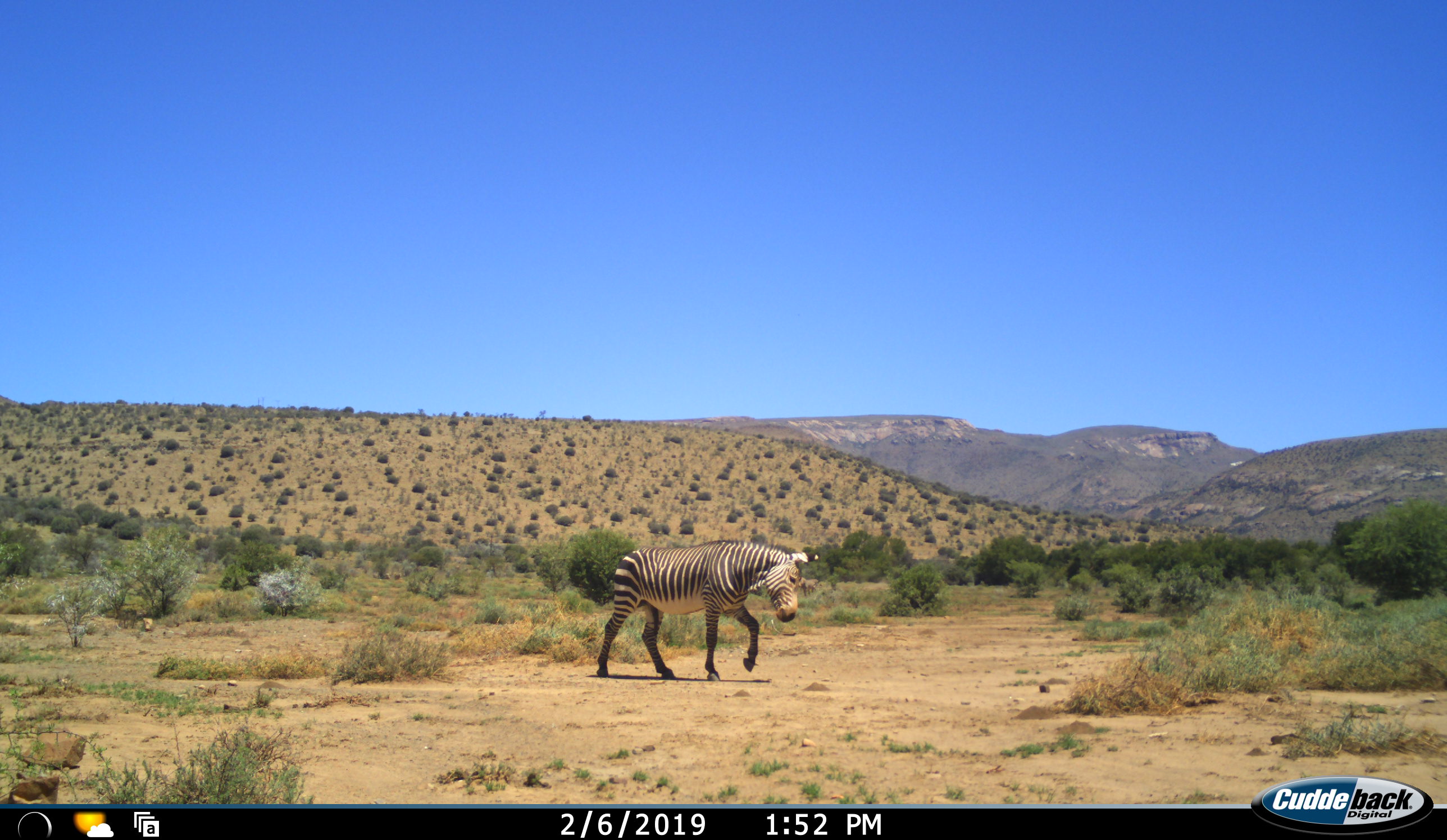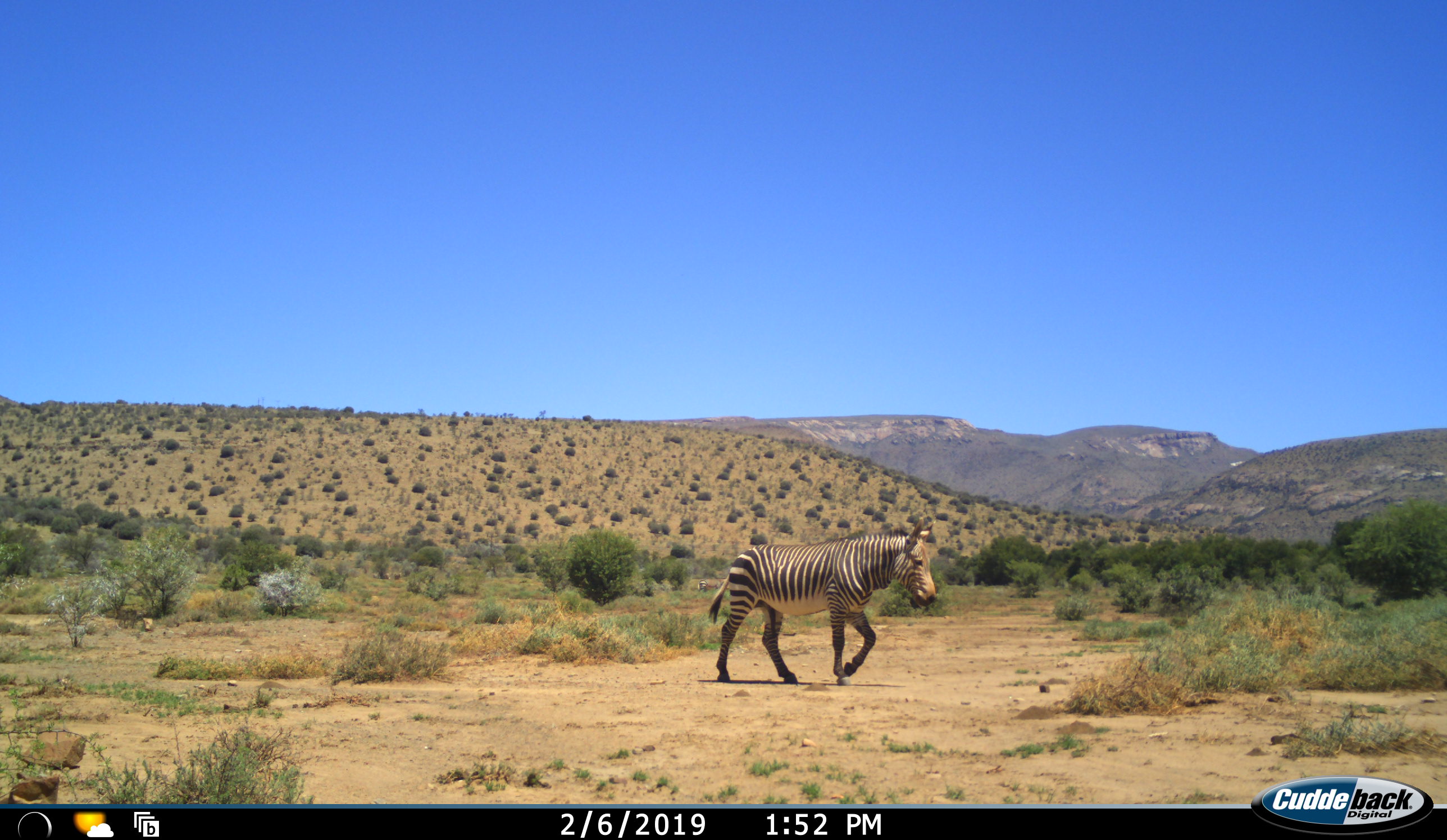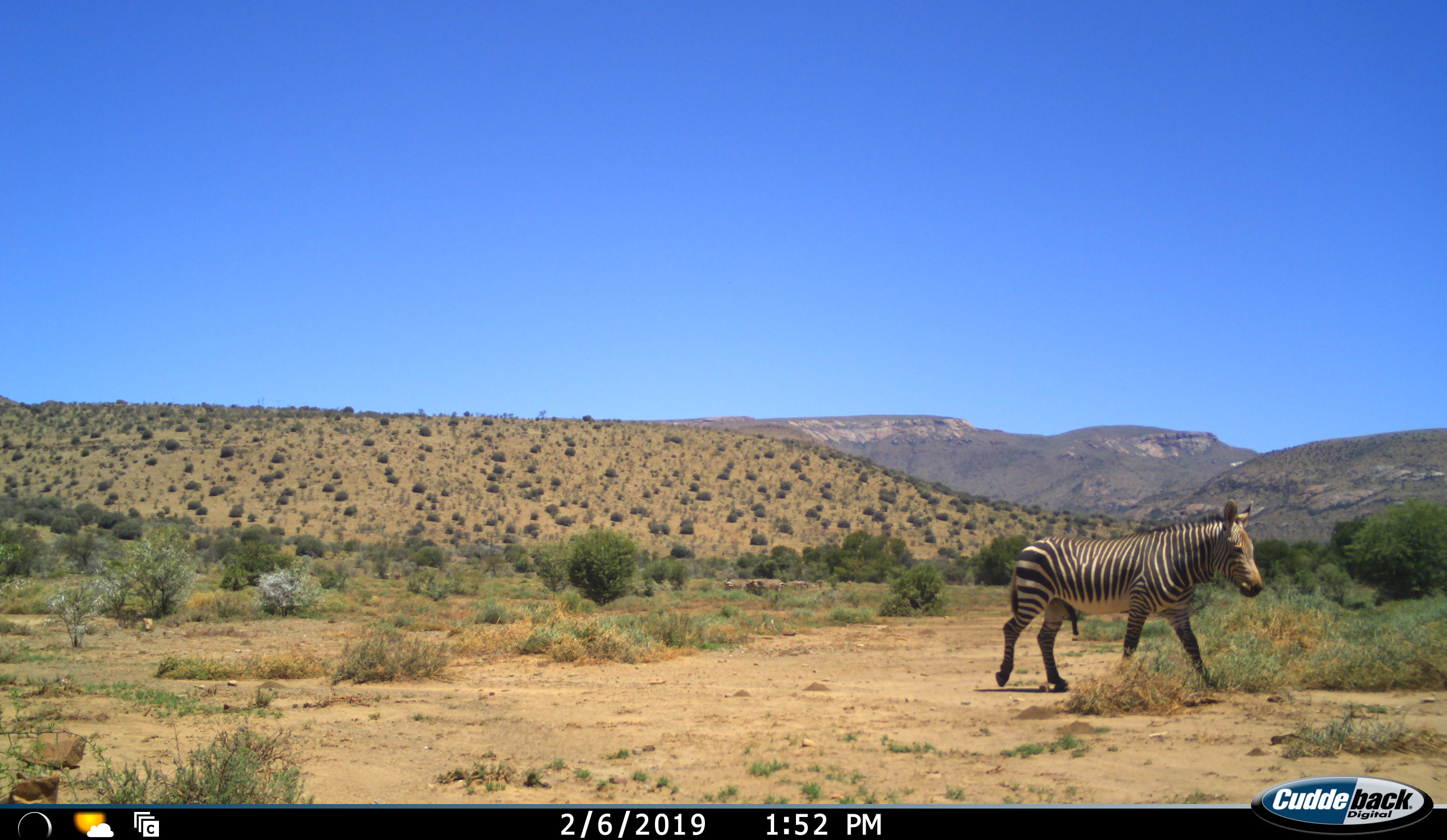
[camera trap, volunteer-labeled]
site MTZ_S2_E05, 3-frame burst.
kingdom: Animalia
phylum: Chordata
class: Mammalia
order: Perissodactyla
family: Equidae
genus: Equus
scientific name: Equus zebra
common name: mountain zebra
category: zebramountain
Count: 1.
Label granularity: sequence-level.